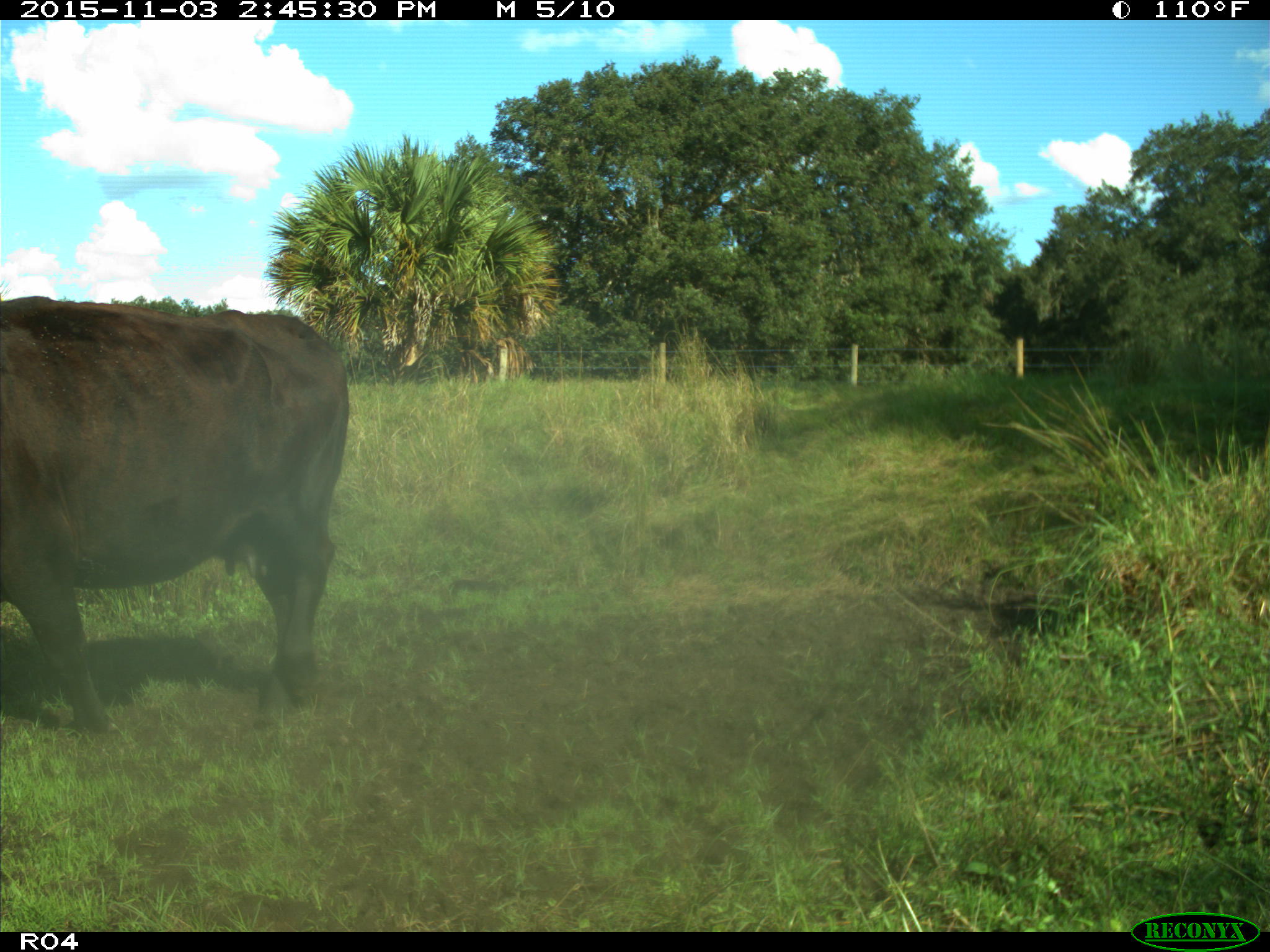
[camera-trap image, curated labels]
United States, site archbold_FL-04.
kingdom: Animalia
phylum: Chordata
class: Mammalia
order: Artiodactyla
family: Bovidae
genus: Bos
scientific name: Bos taurus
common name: domestic cow